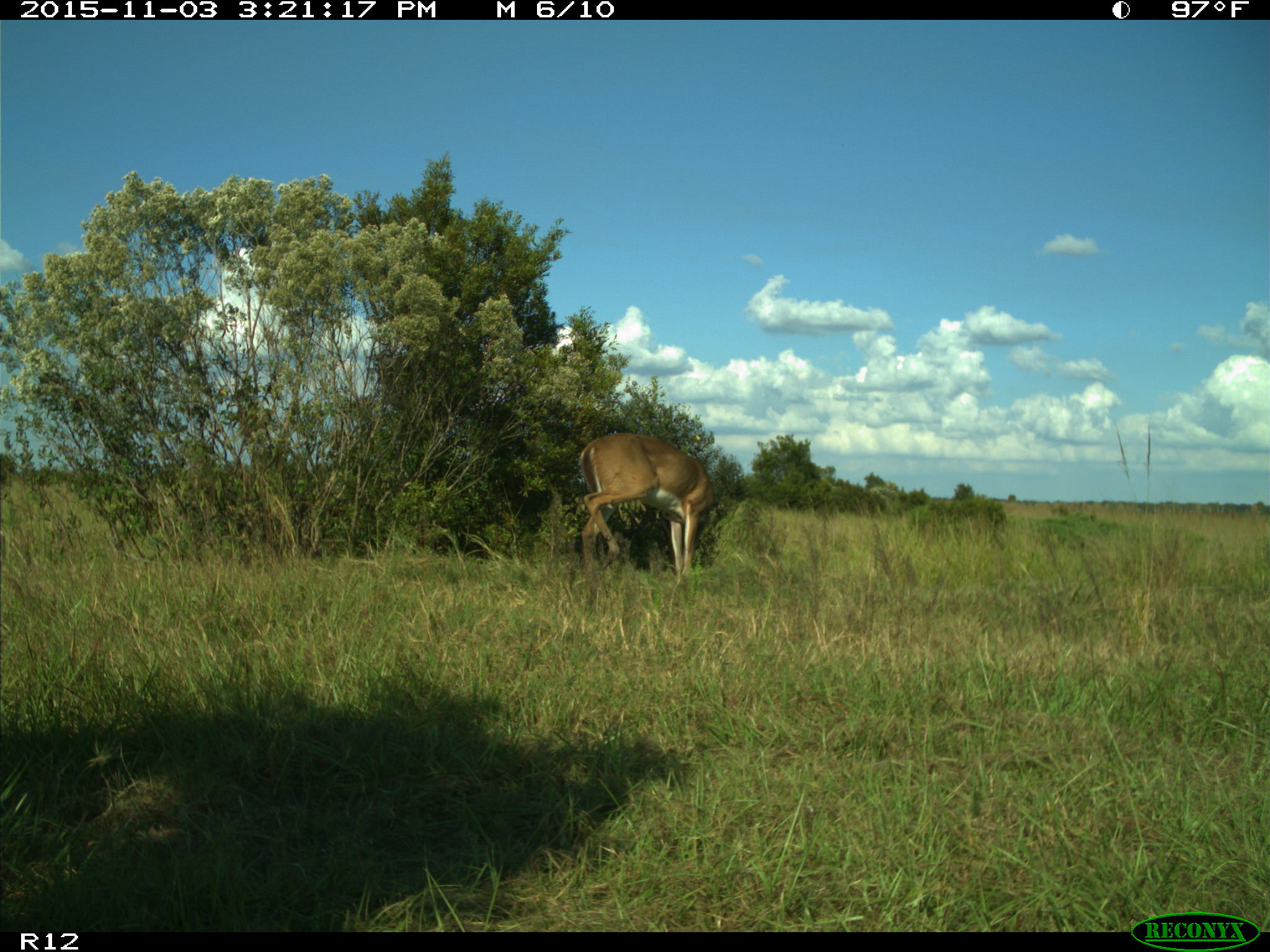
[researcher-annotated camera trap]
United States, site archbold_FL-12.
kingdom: Animalia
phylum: Chordata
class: Mammalia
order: Artiodactyla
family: Cervidae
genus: Odocoileus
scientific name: Odocoileus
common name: deer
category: unidentified deer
Unidentified deer (deer) (Odocoileus).